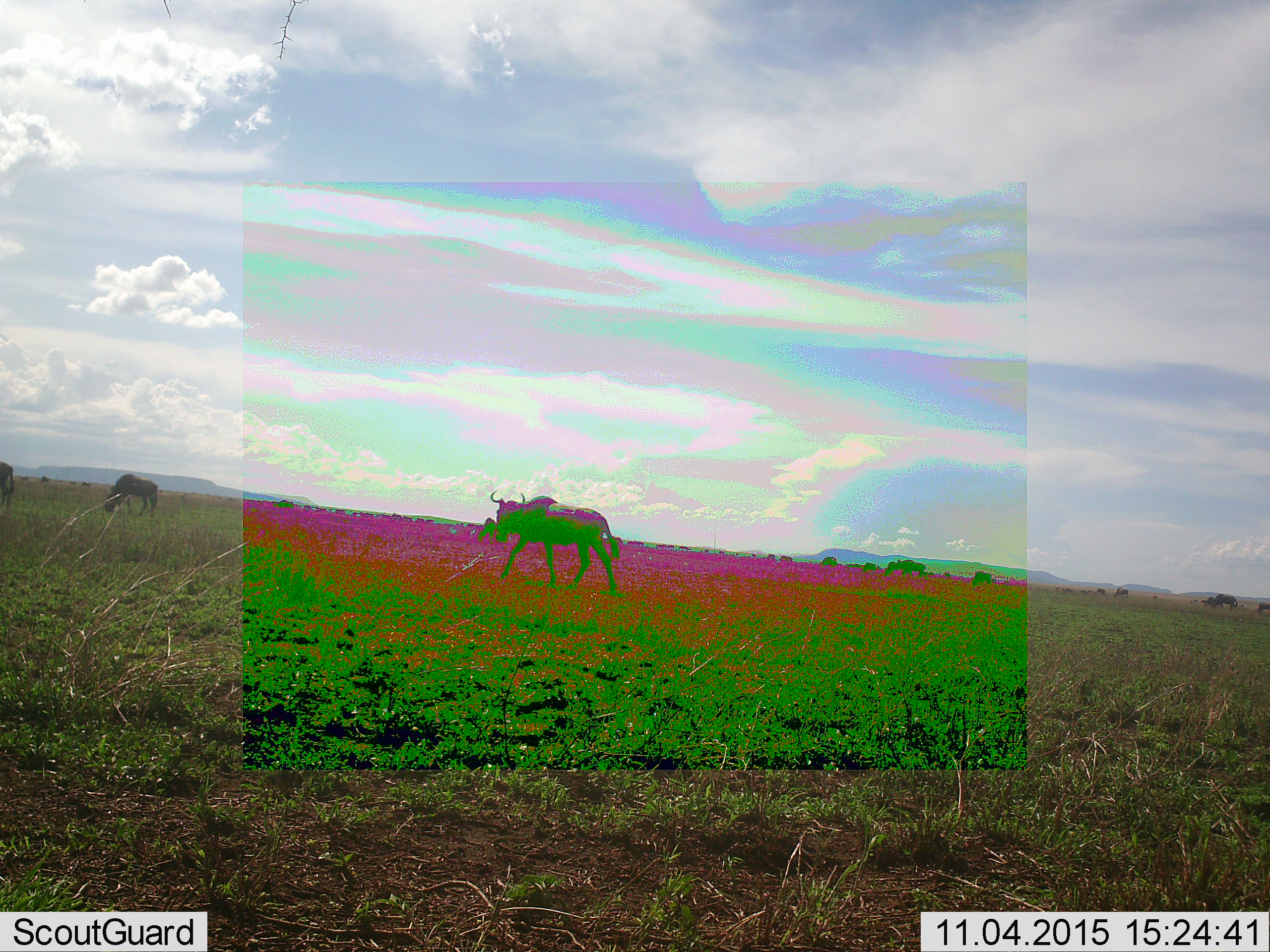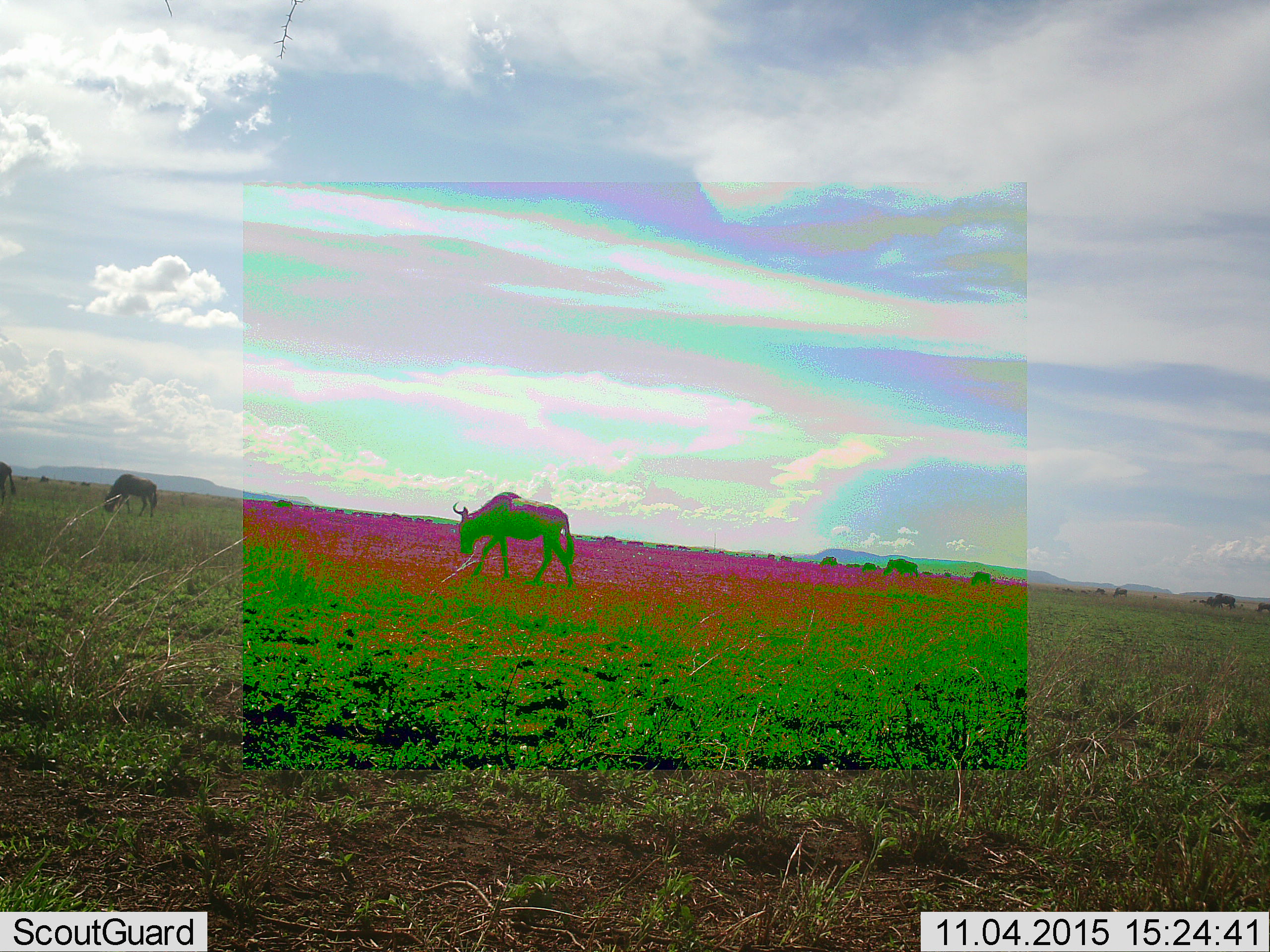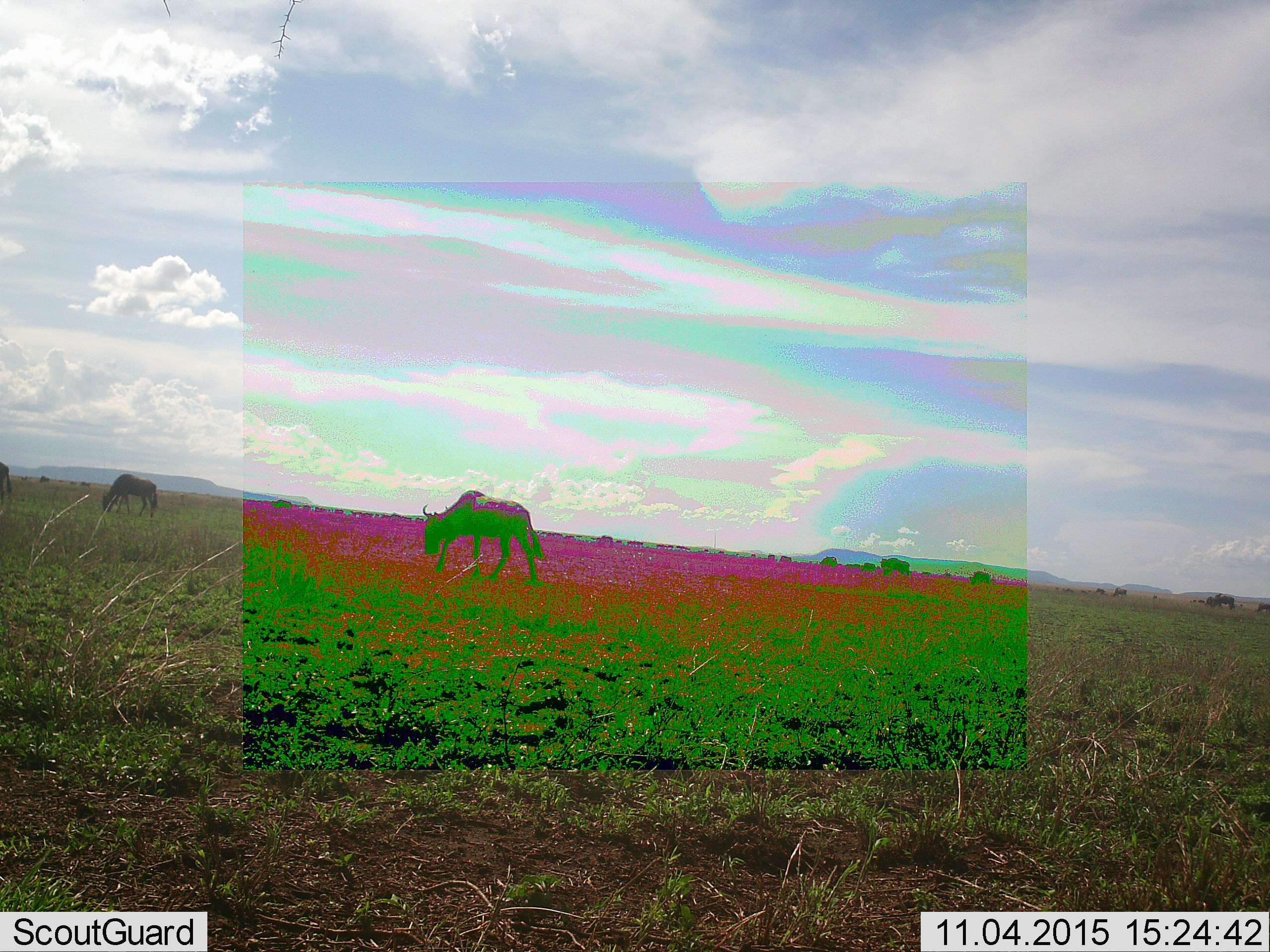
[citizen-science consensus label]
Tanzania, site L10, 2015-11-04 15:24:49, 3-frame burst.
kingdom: Animalia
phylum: Chordata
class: Mammalia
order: Artiodactyla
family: Bovidae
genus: Connochaetes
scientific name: Connochaetes taurinus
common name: blue wildebeest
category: wildebeest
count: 11-50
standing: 44%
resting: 0%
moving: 78%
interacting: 11%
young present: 0%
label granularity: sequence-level